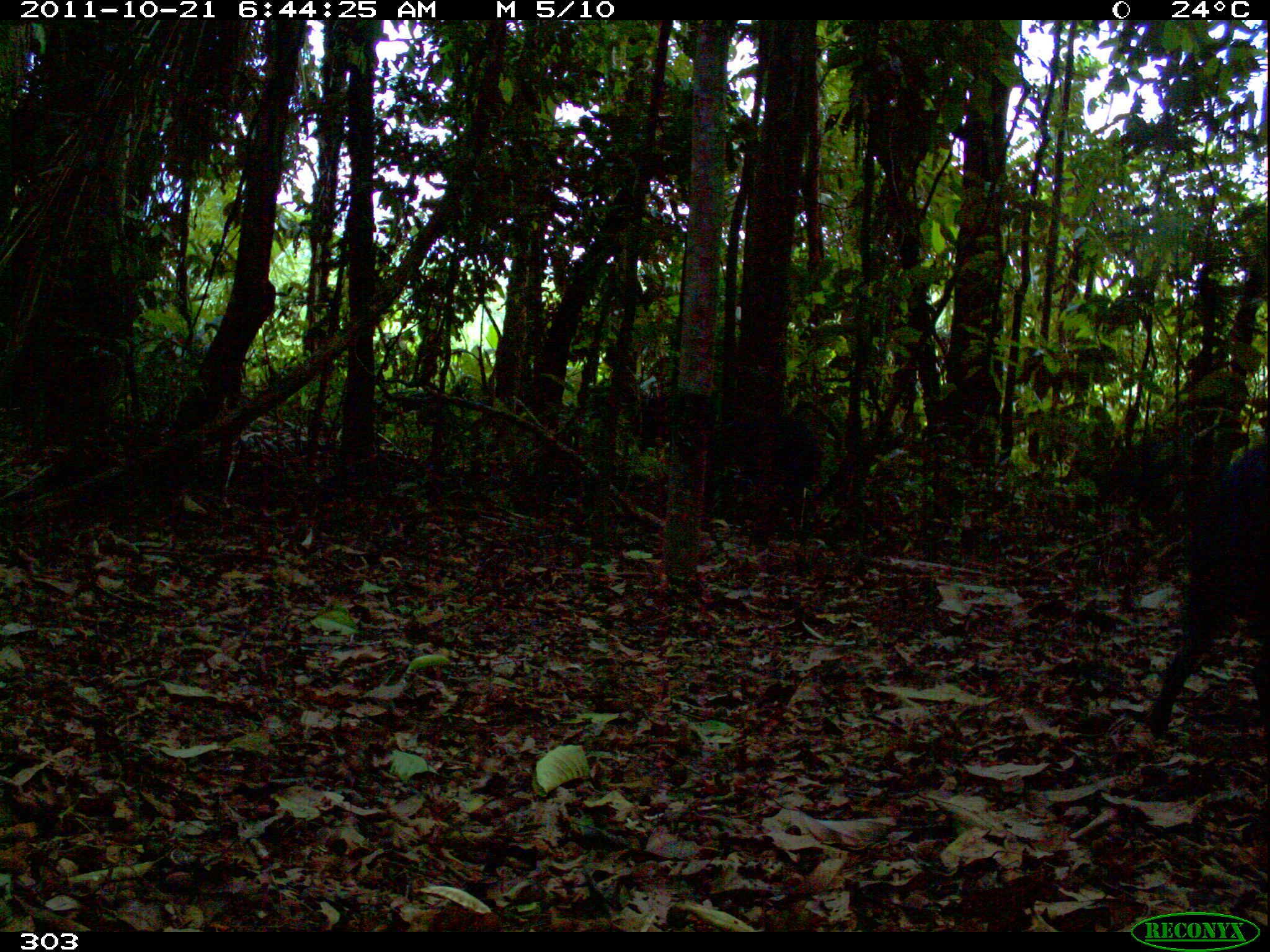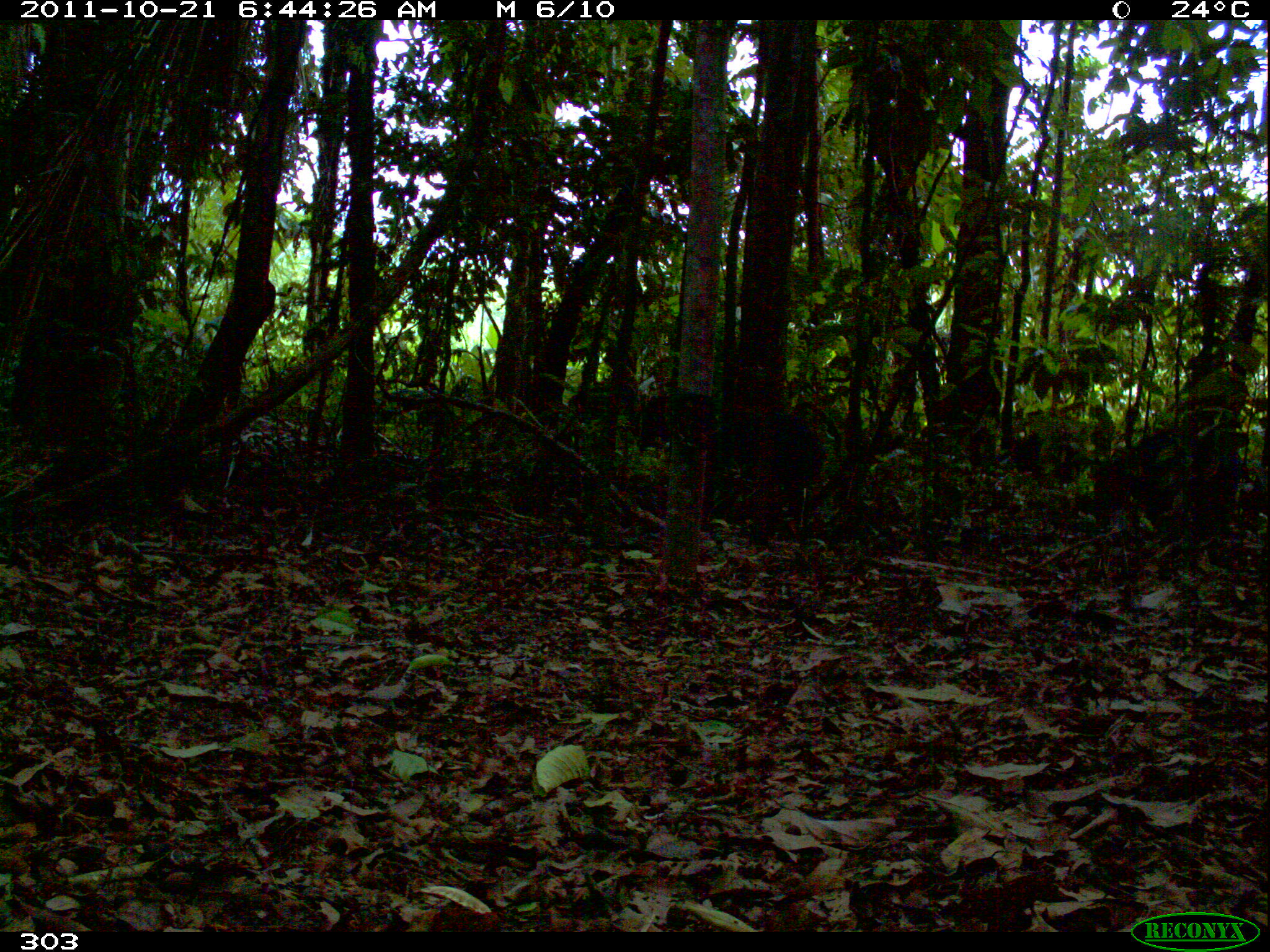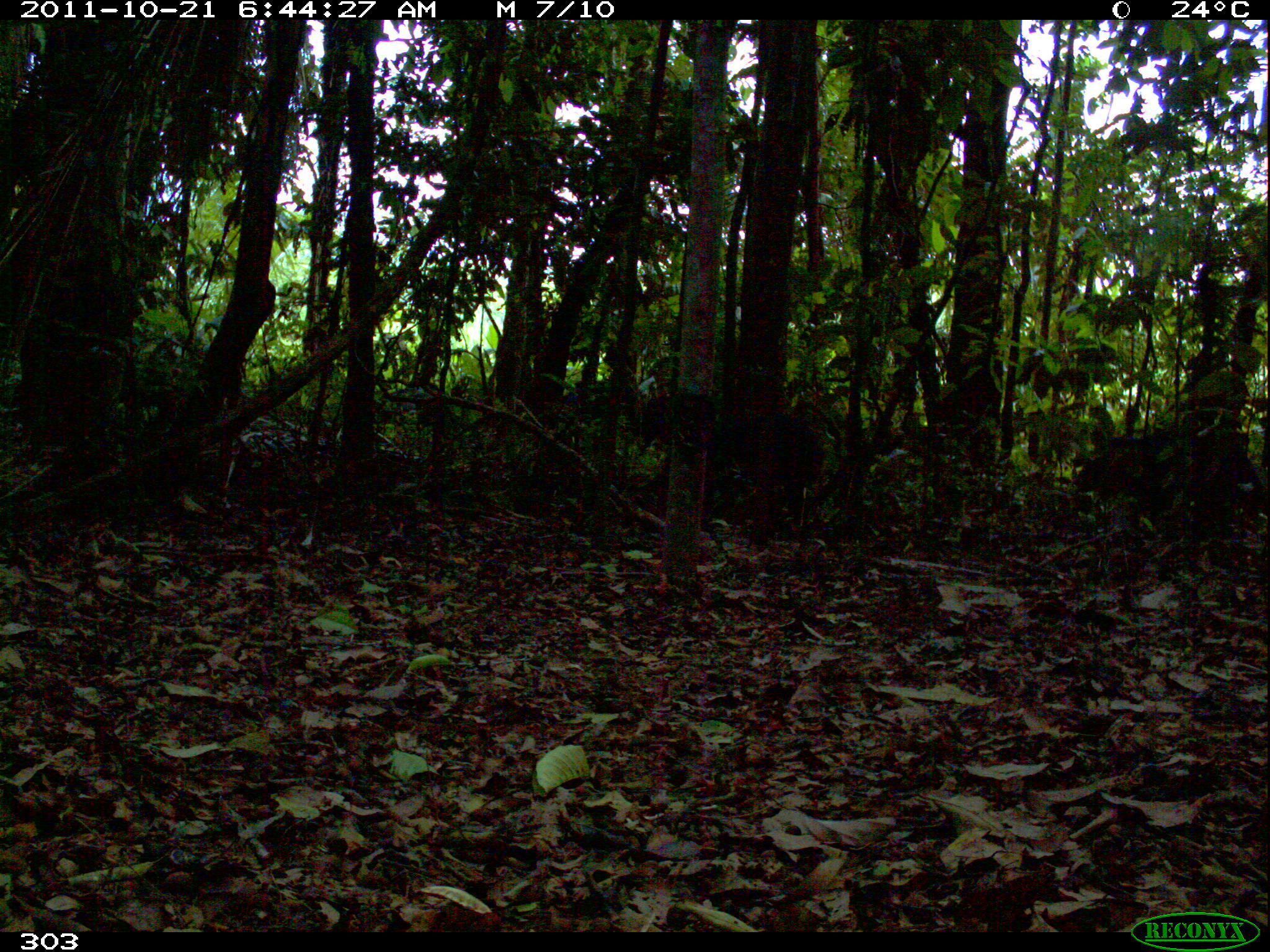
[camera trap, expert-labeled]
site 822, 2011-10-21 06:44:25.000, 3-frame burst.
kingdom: Animalia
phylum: Chordata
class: Mammalia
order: Artiodactyla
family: Tayassuidae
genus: Tayassu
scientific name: Tayassu pecari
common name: white-lipped peccary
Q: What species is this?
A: Tayassu pecari (white-lipped peccary).